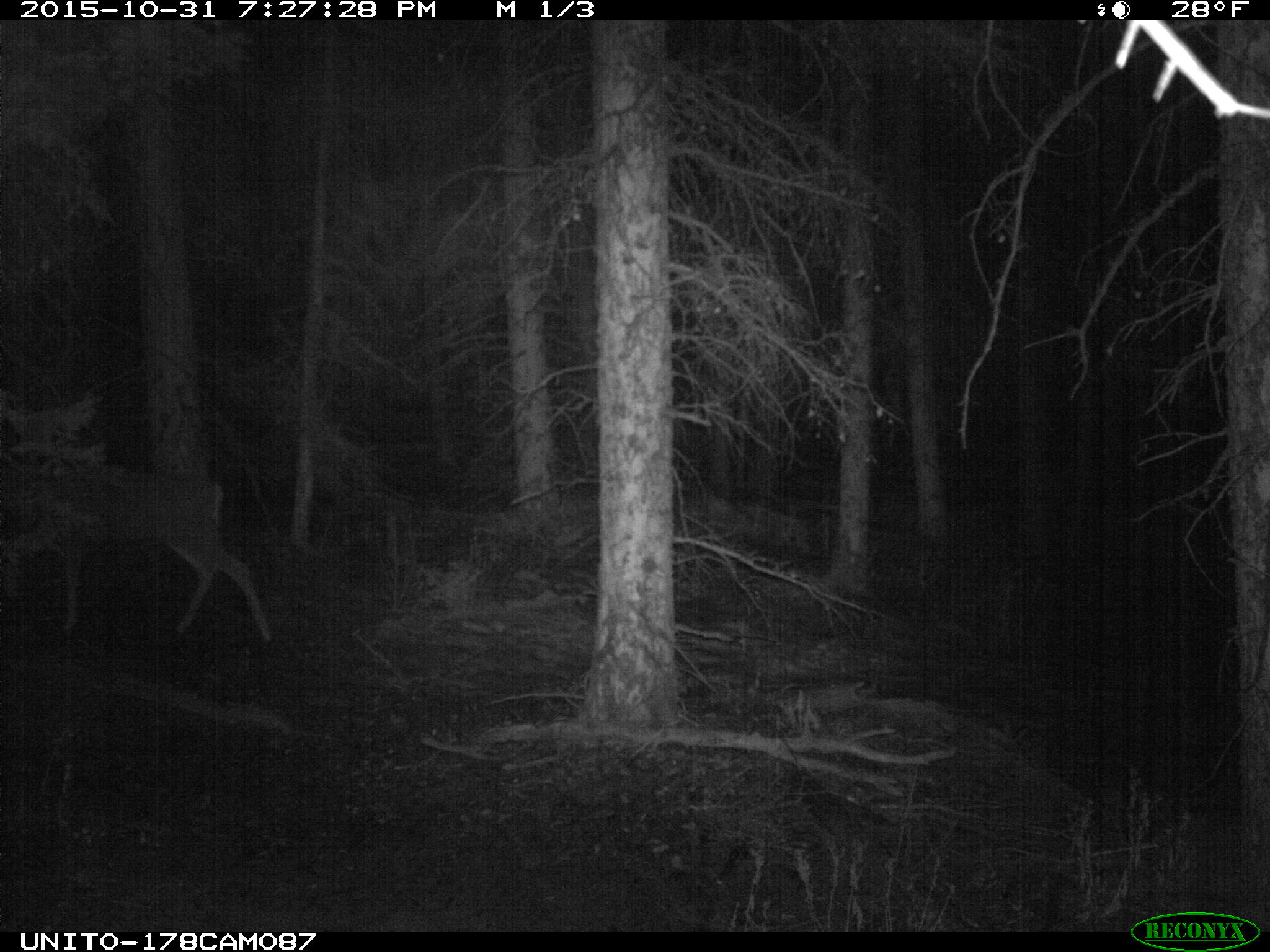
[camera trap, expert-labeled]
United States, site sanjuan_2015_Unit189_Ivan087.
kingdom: Animalia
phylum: Chordata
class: Mammalia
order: Artiodactyla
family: Cervidae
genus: Odocoileus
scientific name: Odocoileus hemionus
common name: mule deer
Odocoileus hemionus (mule deer).